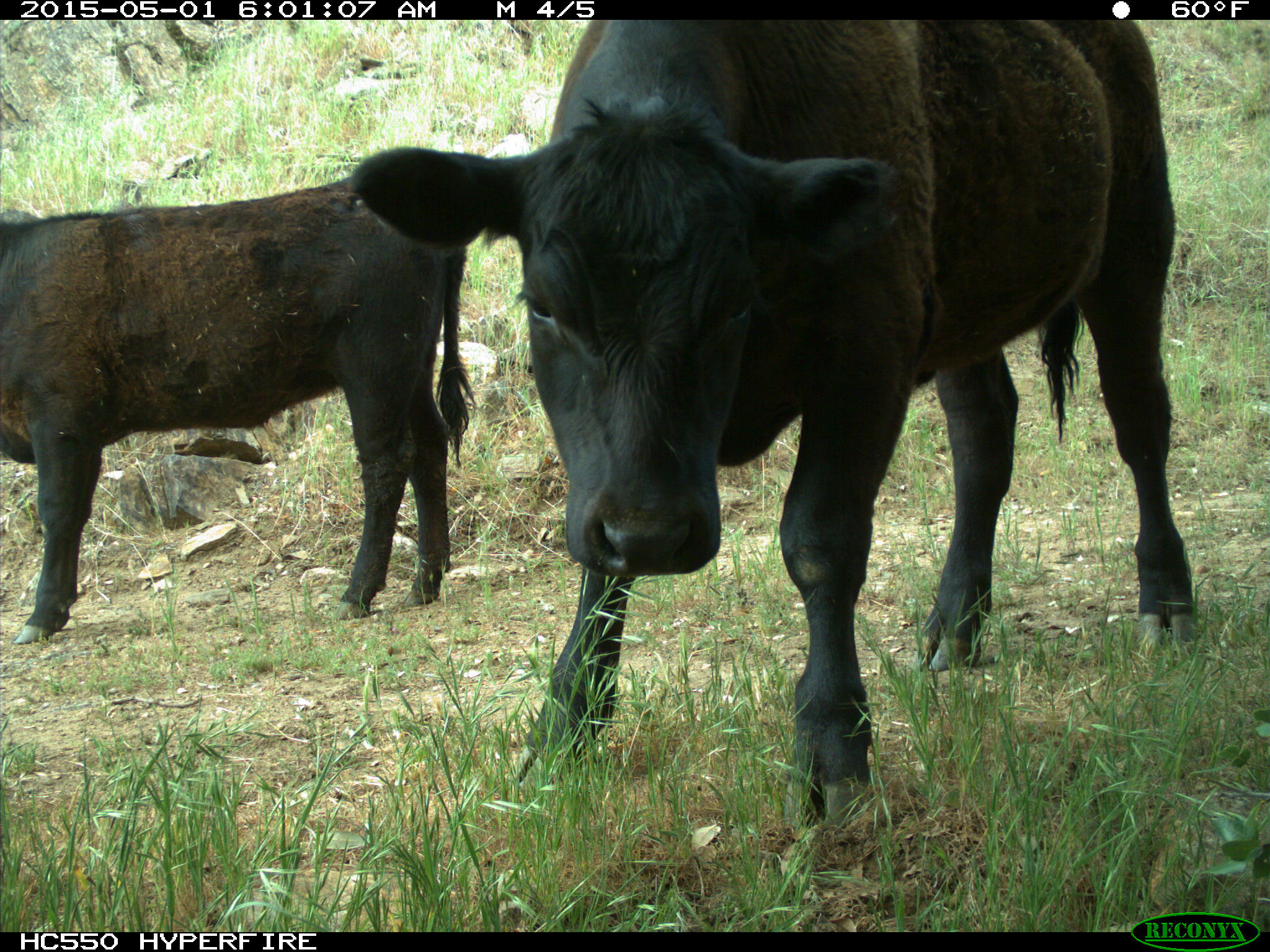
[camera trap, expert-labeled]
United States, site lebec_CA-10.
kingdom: Animalia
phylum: Chordata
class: Mammalia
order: Artiodactyla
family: Bovidae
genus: Bos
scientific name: Bos taurus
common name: domestic cow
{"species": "Bos taurus (domestic cow)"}